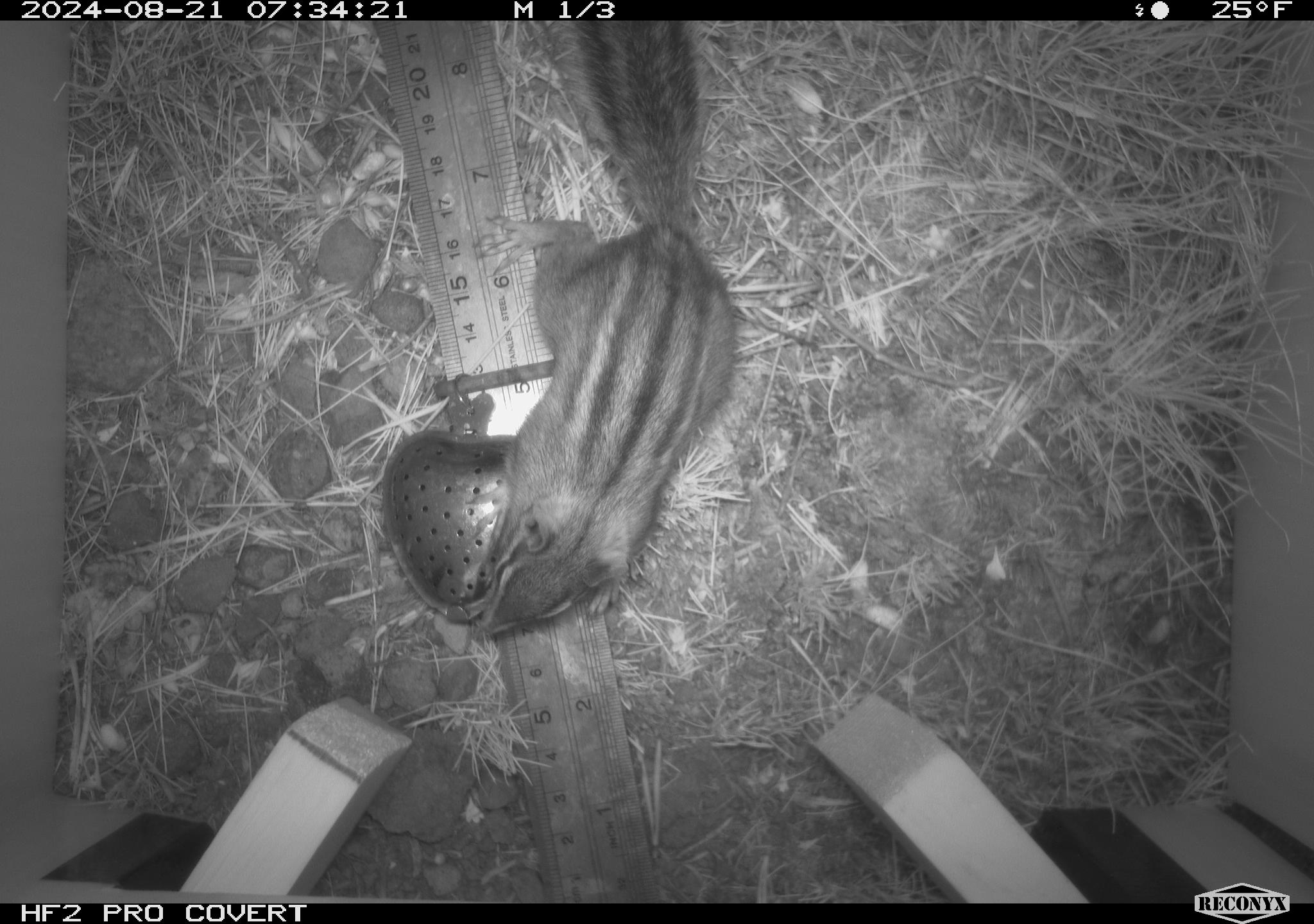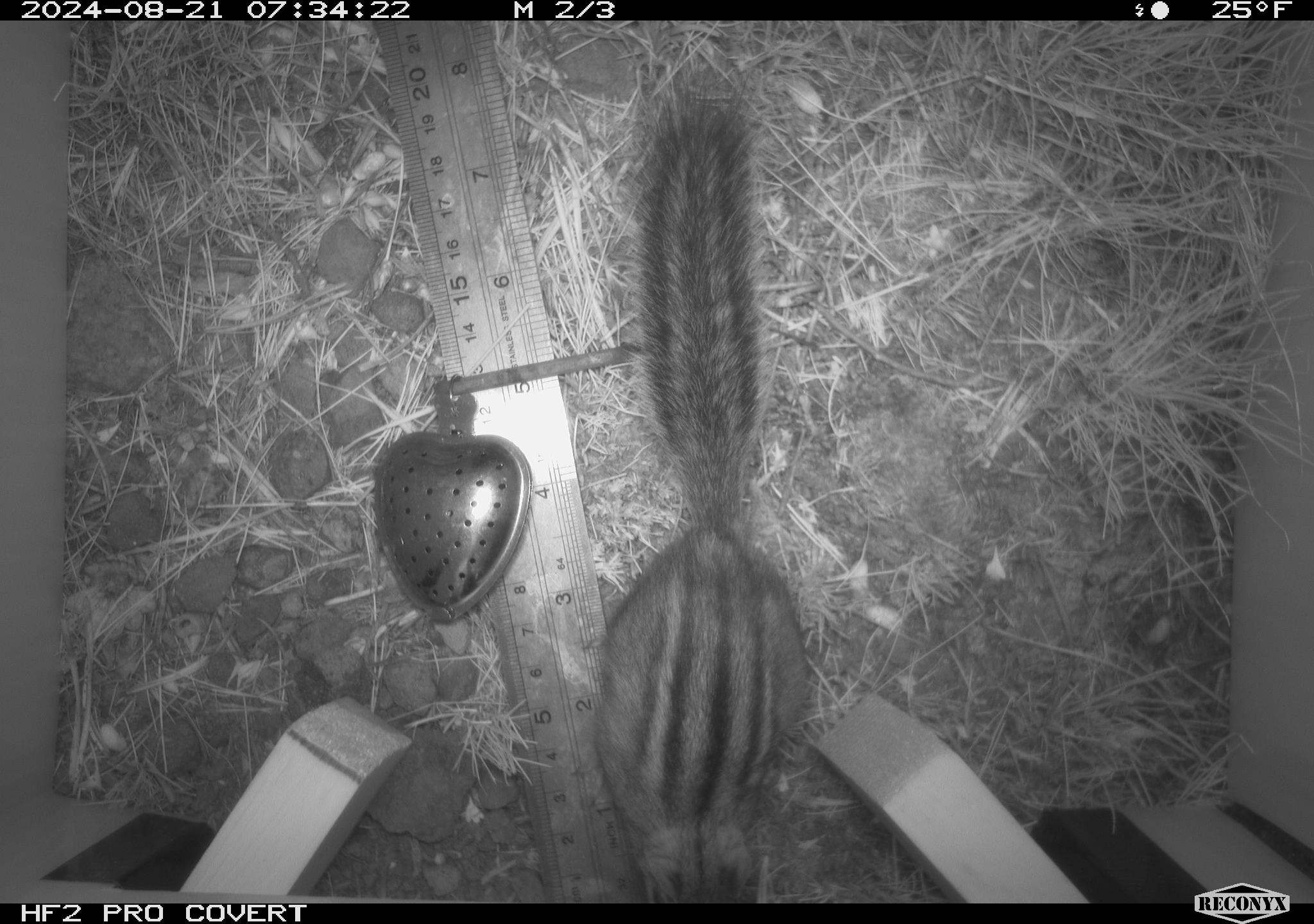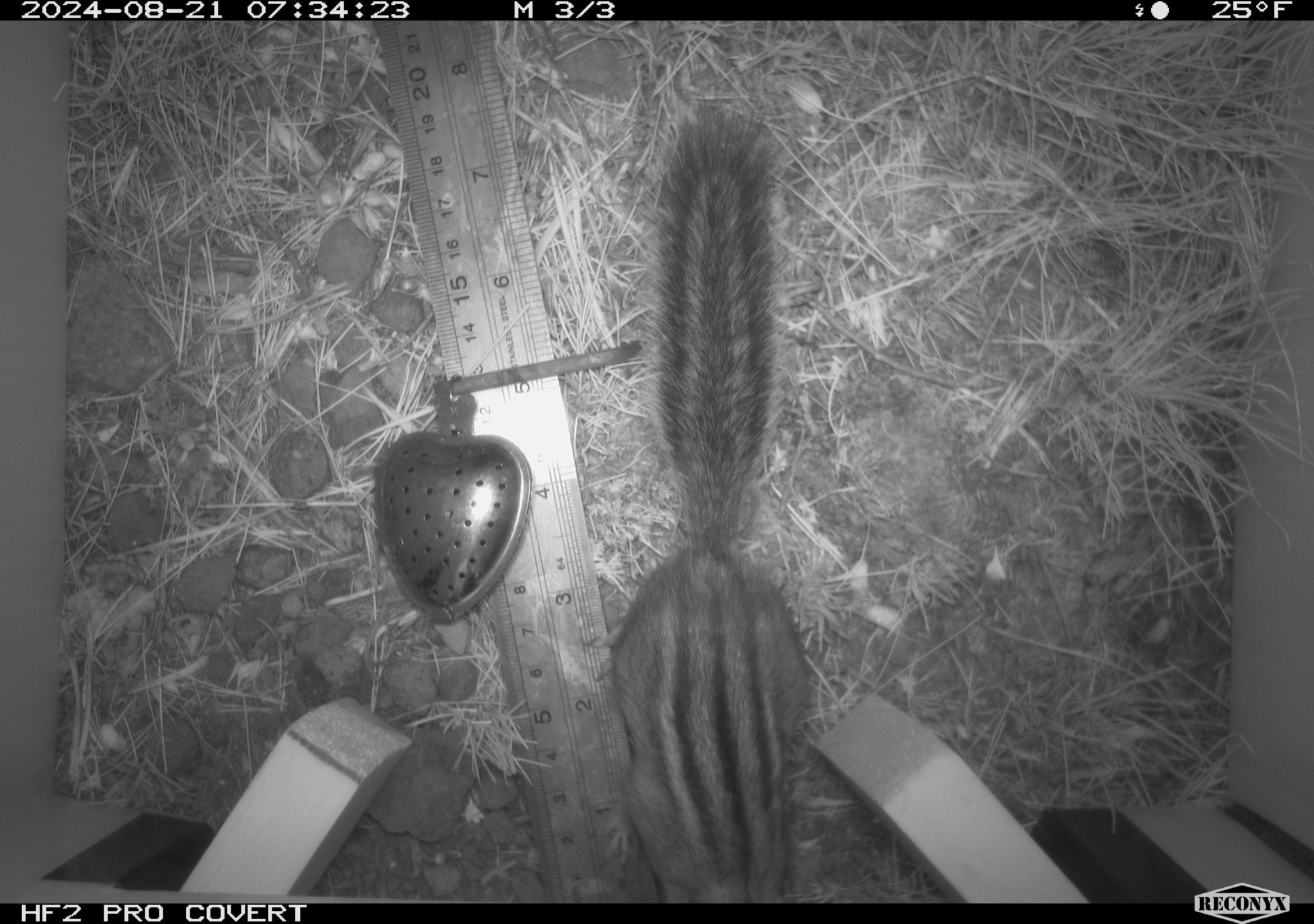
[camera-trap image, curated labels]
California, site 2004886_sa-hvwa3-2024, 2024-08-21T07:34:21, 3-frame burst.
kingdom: Animalia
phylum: Chordata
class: Mammalia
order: Rodentia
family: Sciuridae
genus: Neotamias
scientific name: Neotamias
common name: western chipmunks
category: neotamias species